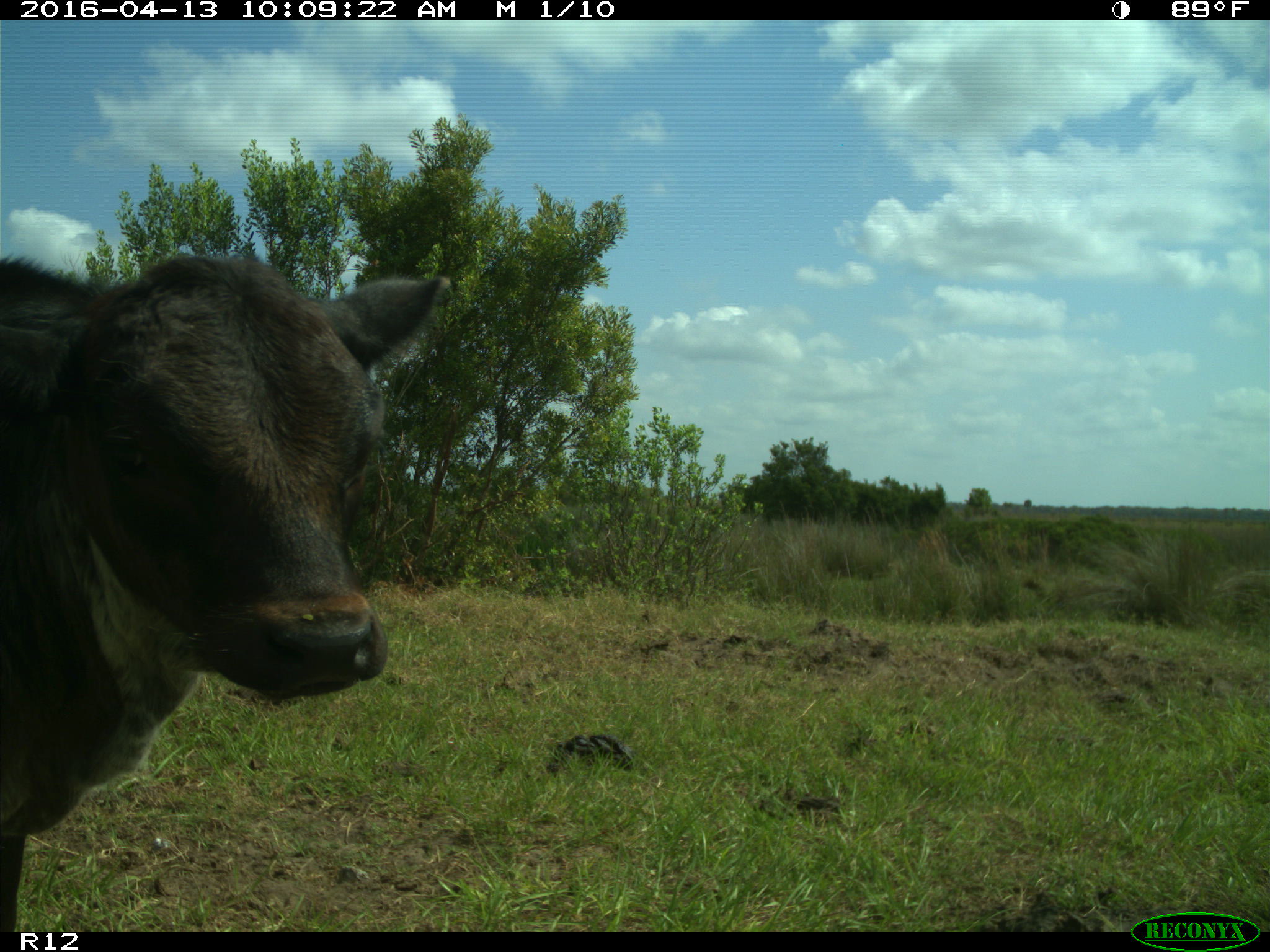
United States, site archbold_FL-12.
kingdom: Animalia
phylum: Chordata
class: Mammalia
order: Artiodactyla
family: Bovidae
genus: Bos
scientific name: Bos taurus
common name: domestic cow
Bos taurus (domestic cow).